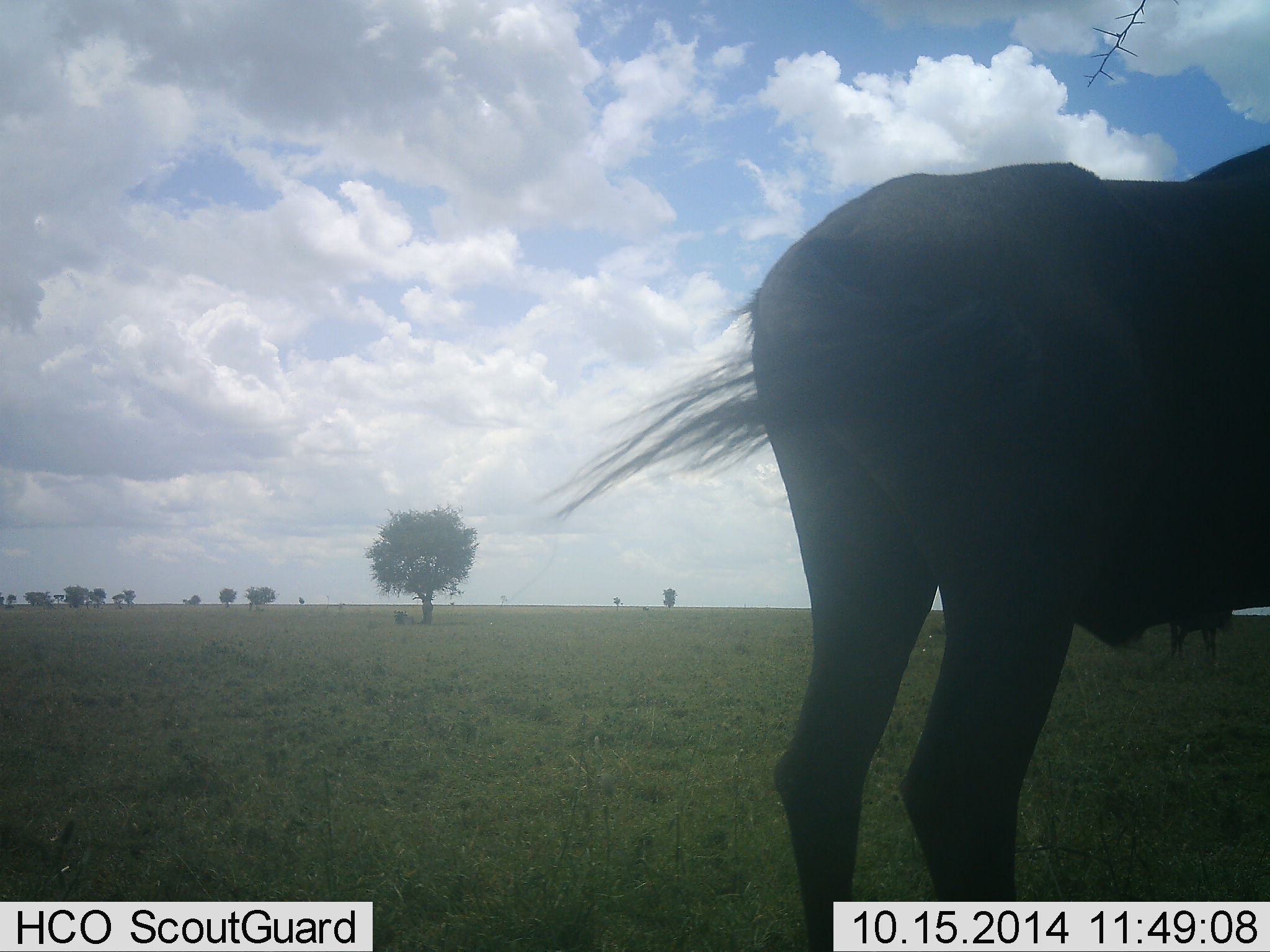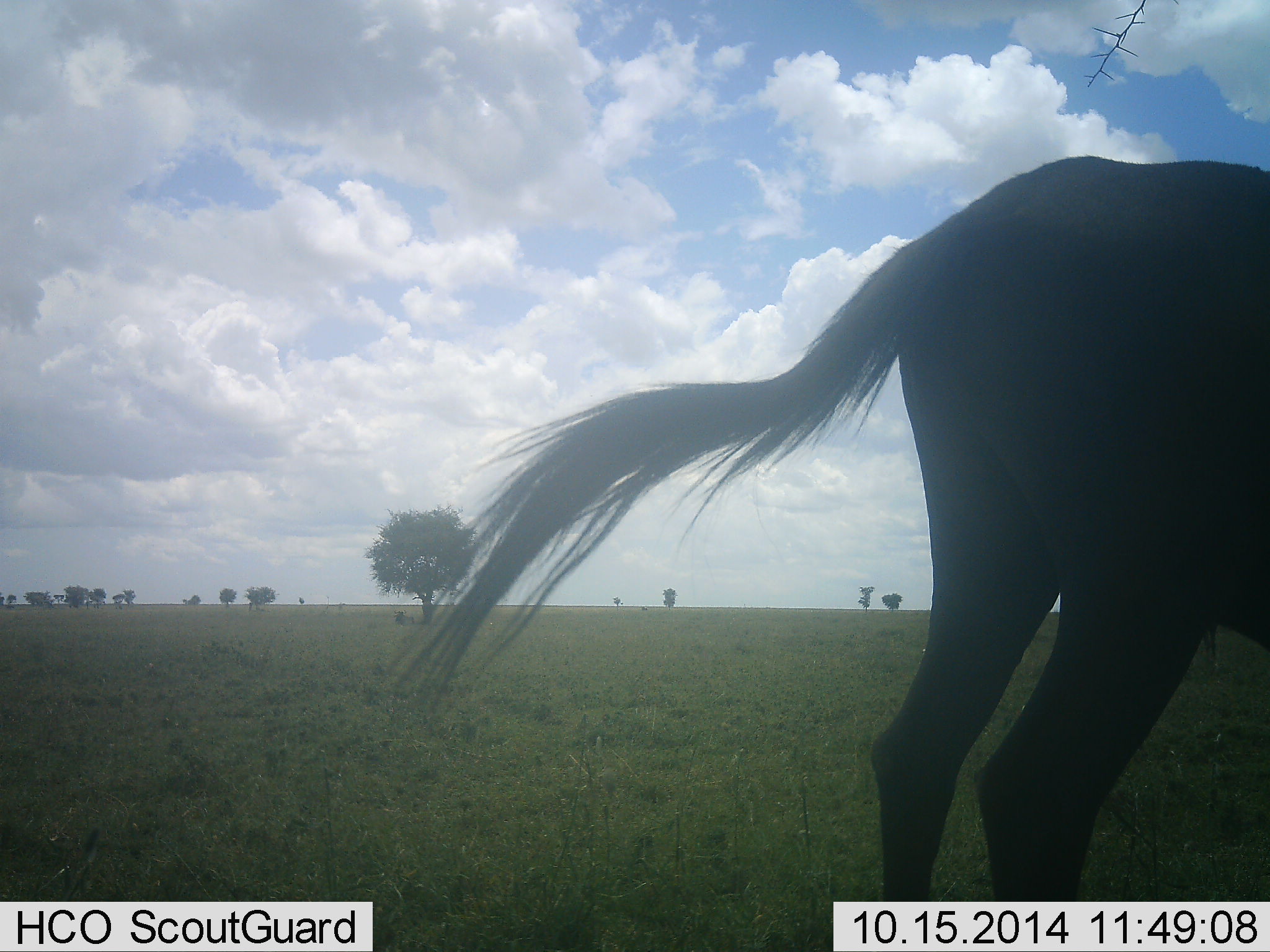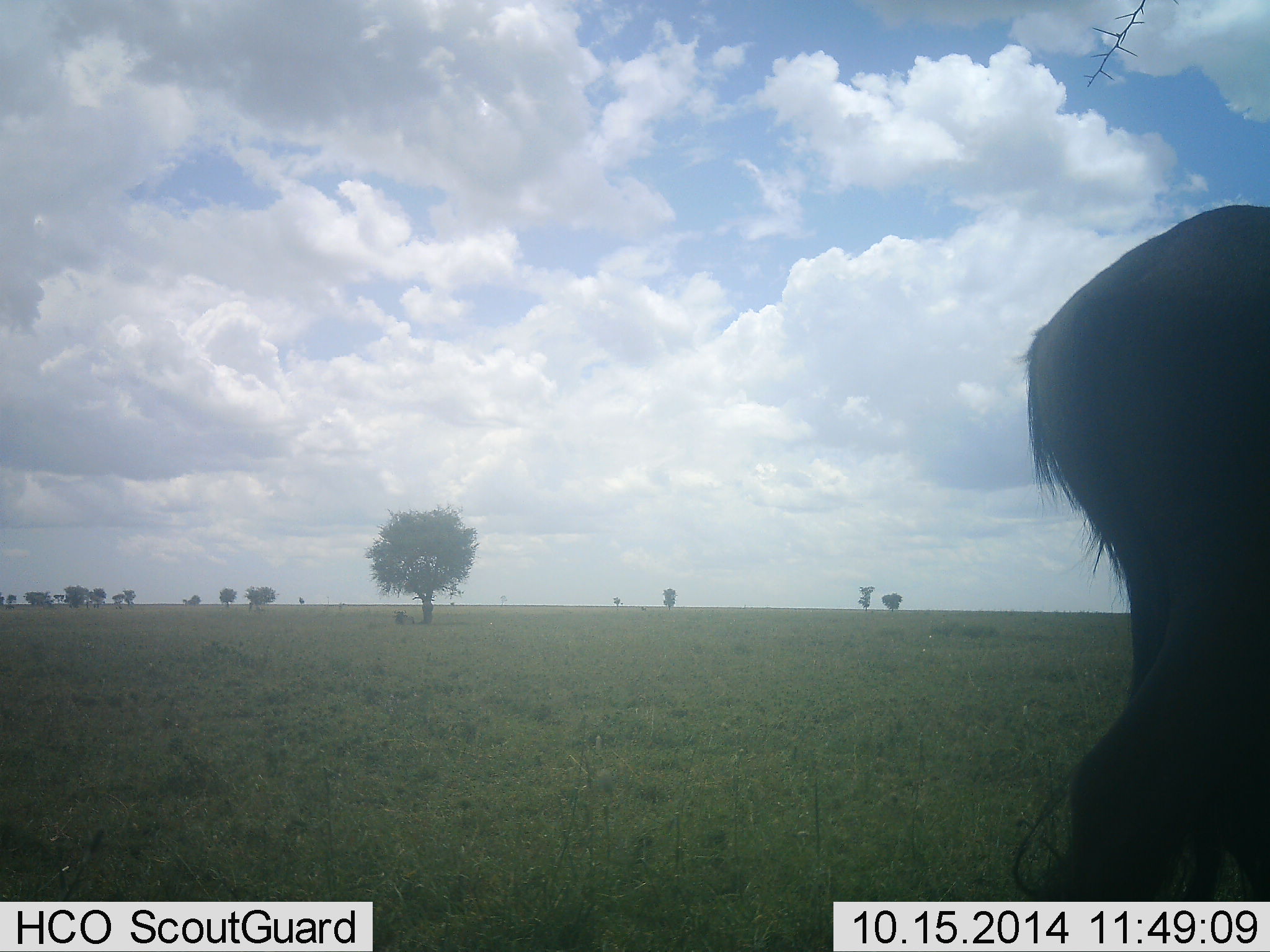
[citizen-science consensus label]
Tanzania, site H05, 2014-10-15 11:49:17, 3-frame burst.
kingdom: Animalia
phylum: Chordata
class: Mammalia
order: Artiodactyla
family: Bovidae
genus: Connochaetes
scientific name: Connochaetes taurinus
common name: blue wildebeest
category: wildebeest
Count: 1.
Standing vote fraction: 30%.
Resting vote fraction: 0%.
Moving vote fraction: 60%.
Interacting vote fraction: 0%.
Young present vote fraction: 0%.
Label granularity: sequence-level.